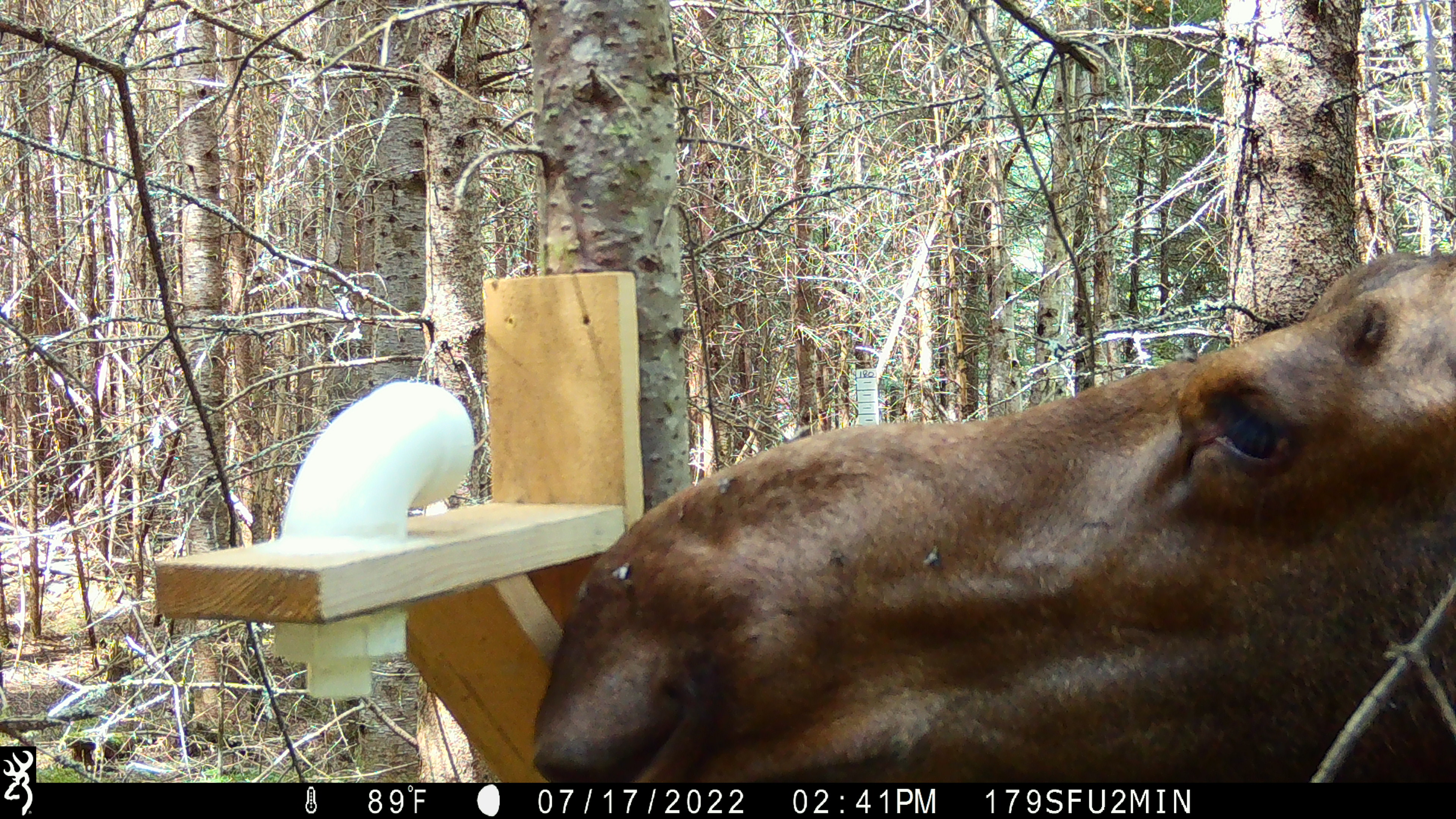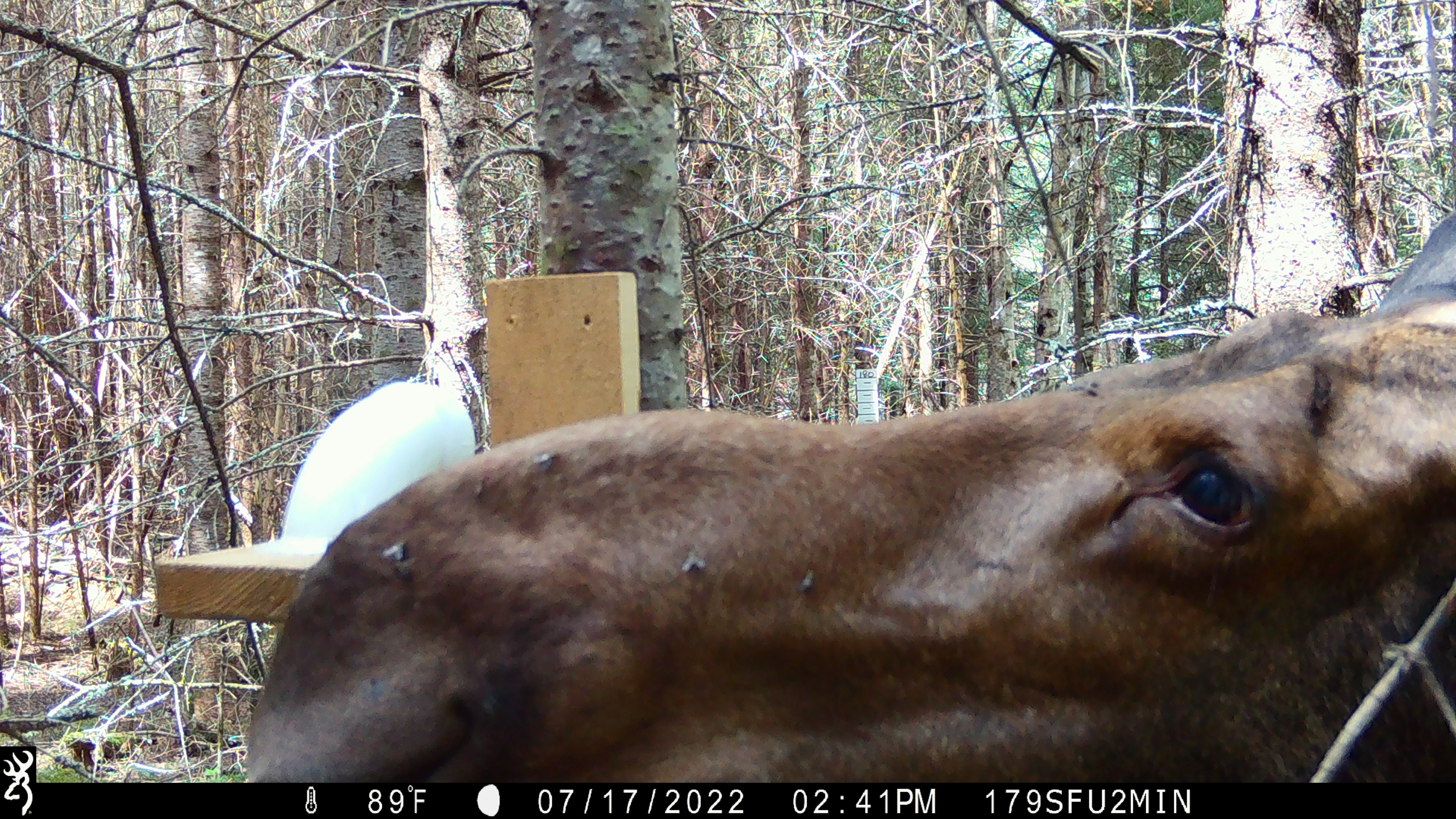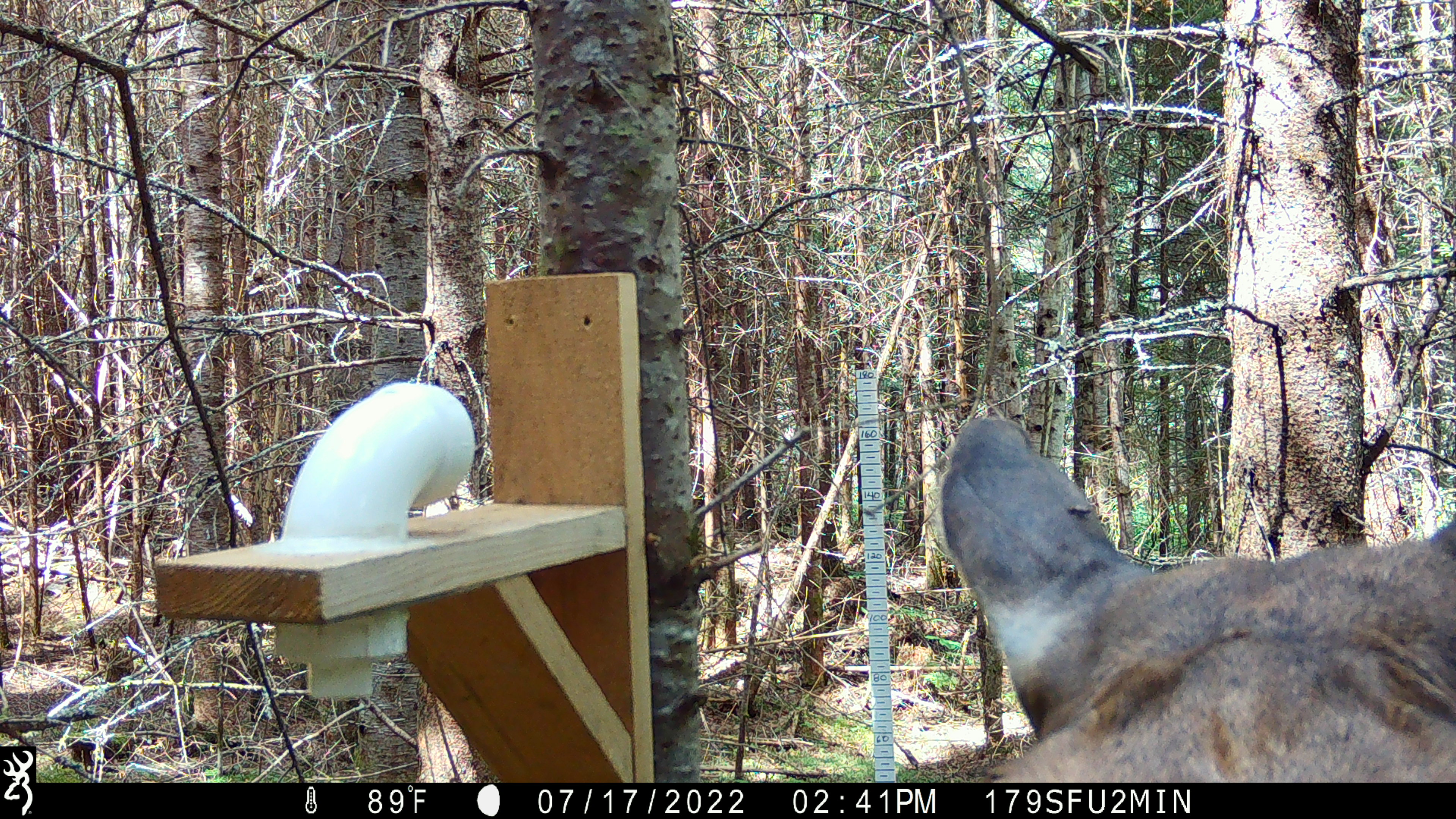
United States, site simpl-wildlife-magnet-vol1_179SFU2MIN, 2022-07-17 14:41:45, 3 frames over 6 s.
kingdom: Animalia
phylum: Chordata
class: Mammalia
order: Artiodactyla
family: Cervidae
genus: Alces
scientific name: Alces alces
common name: moose